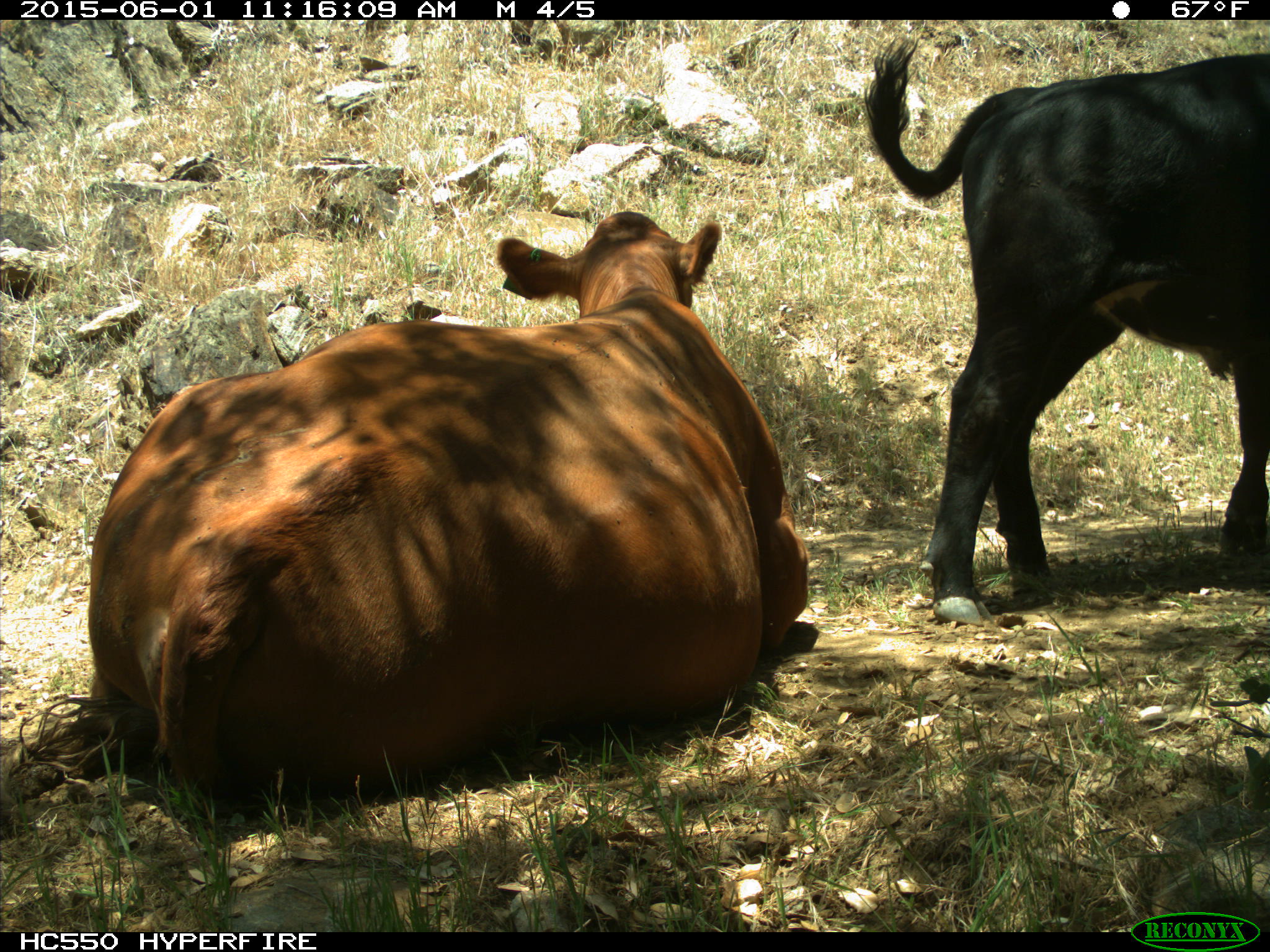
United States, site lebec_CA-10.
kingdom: Animalia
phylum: Chordata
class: Mammalia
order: Artiodactyla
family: Bovidae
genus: Bos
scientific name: Bos taurus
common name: domestic cow